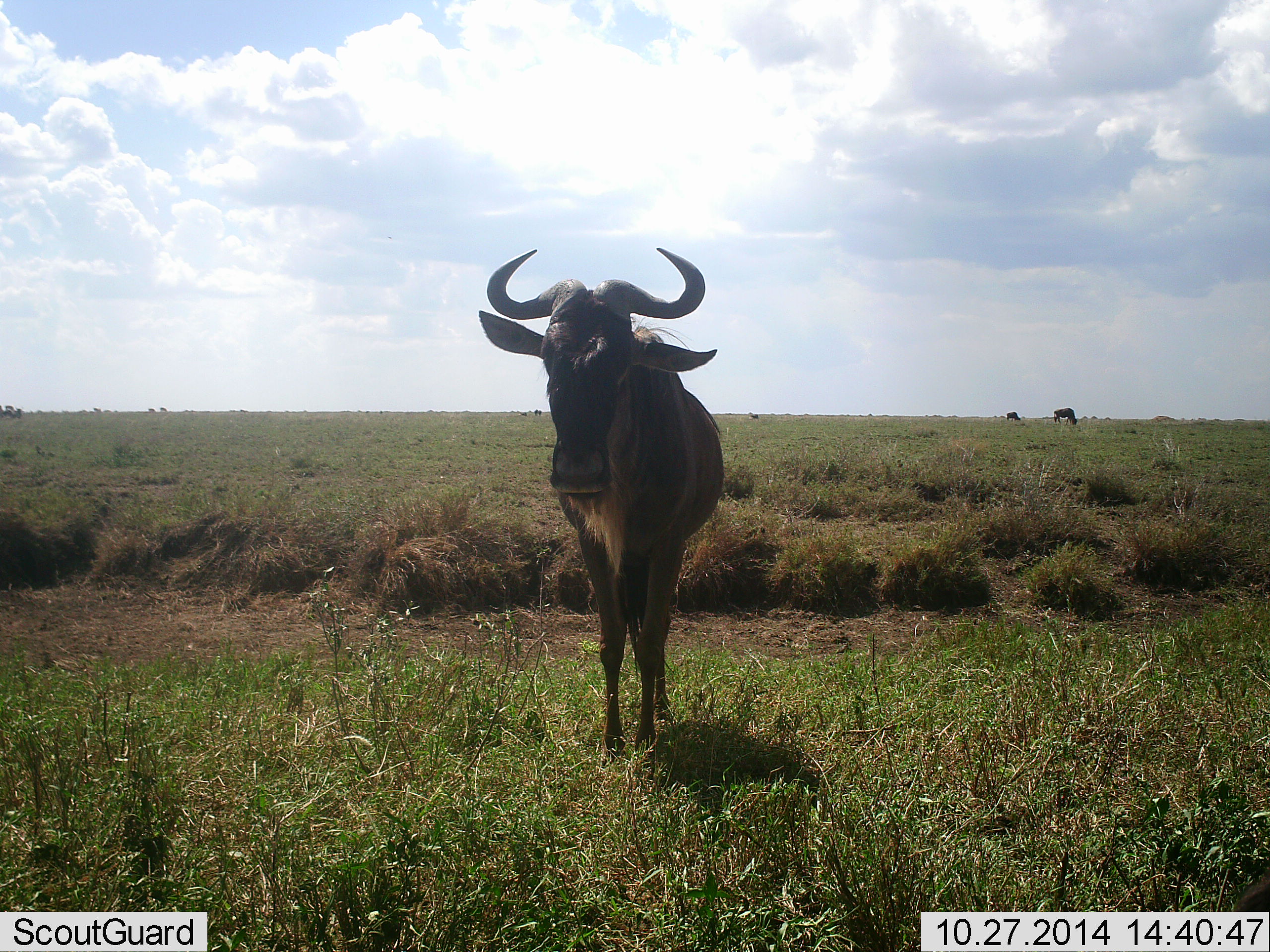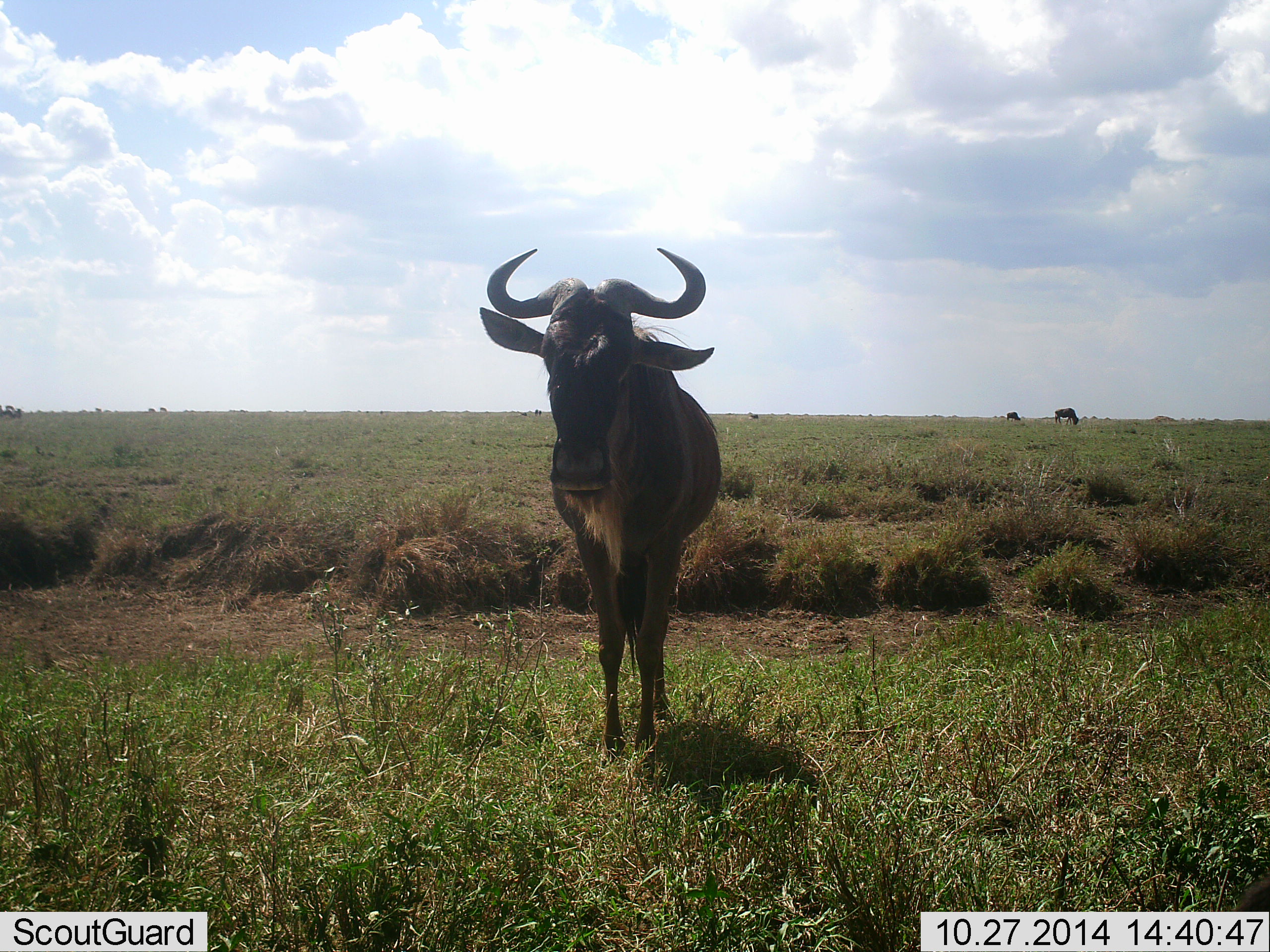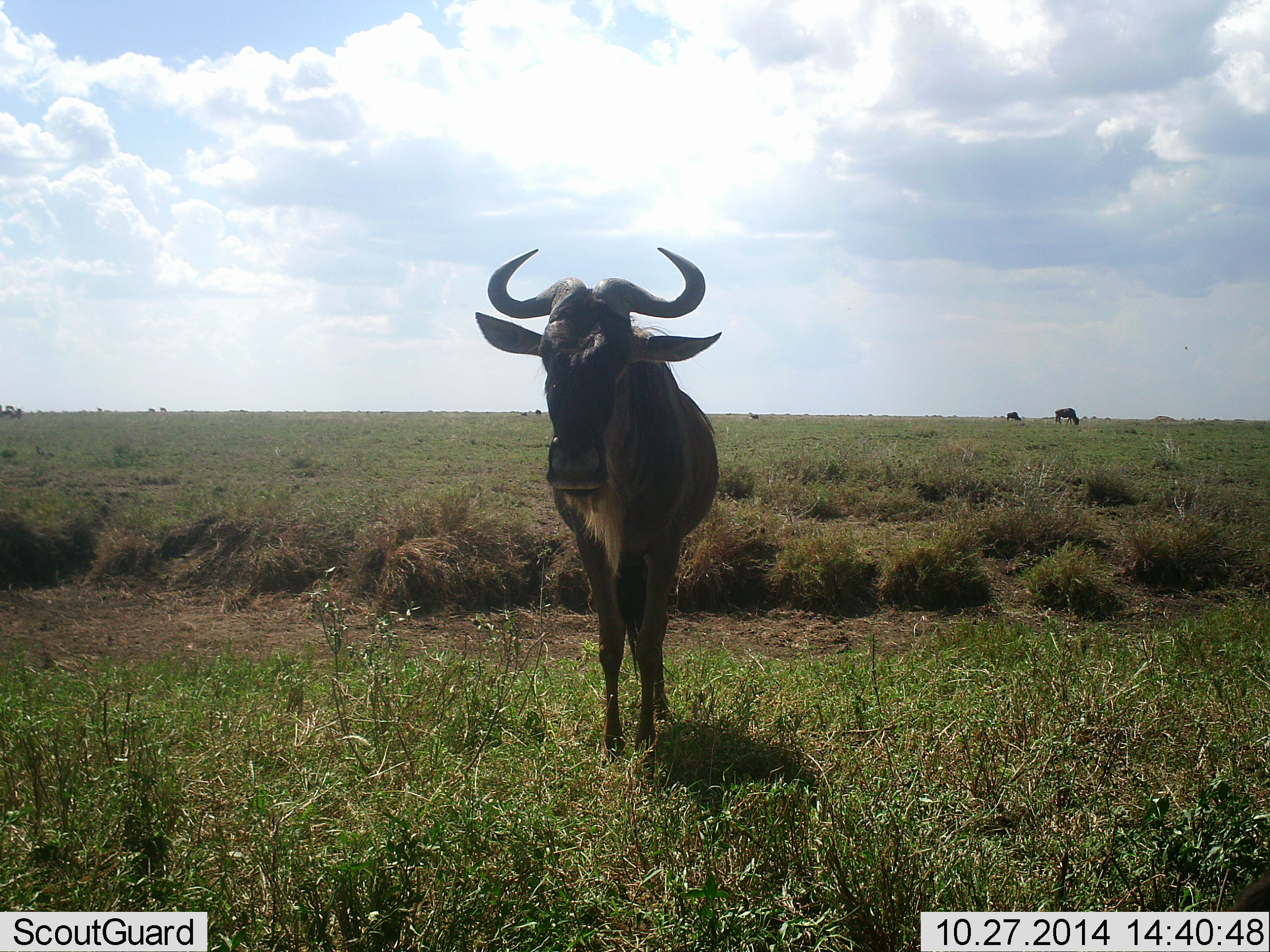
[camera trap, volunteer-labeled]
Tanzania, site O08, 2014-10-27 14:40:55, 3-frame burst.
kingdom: Animalia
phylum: Chordata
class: Mammalia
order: Artiodactyla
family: Bovidae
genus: Connochaetes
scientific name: Connochaetes taurinus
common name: blue wildebeest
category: wildebeest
Wildebeest (blue wildebeest) (Connochaetes taurinus), count 3. Behavior (volunteer vote fractions): standing 91%, resting 0%, moving 9%, interacting 0%. Young present (vote fraction): 0%. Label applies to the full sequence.